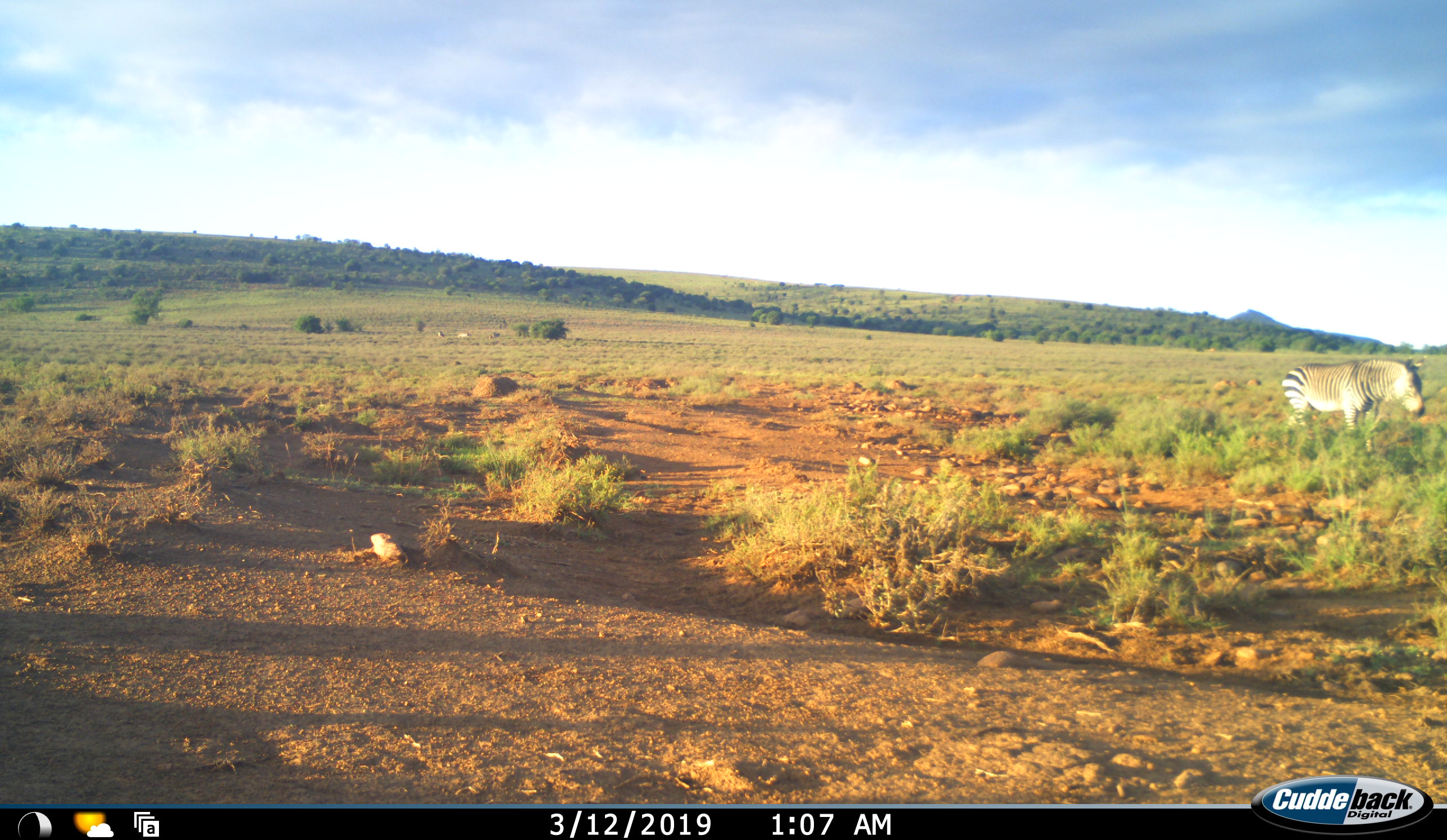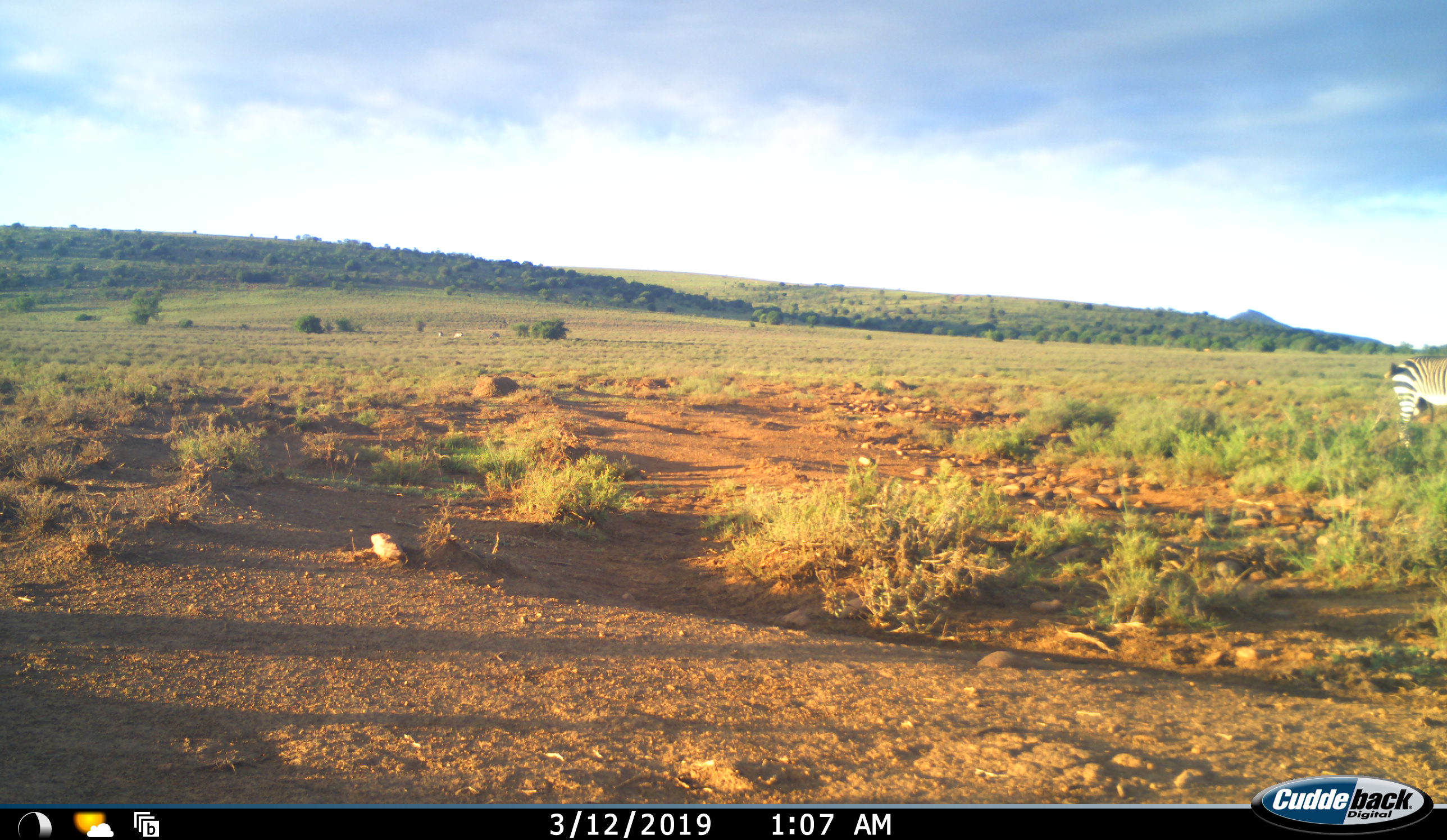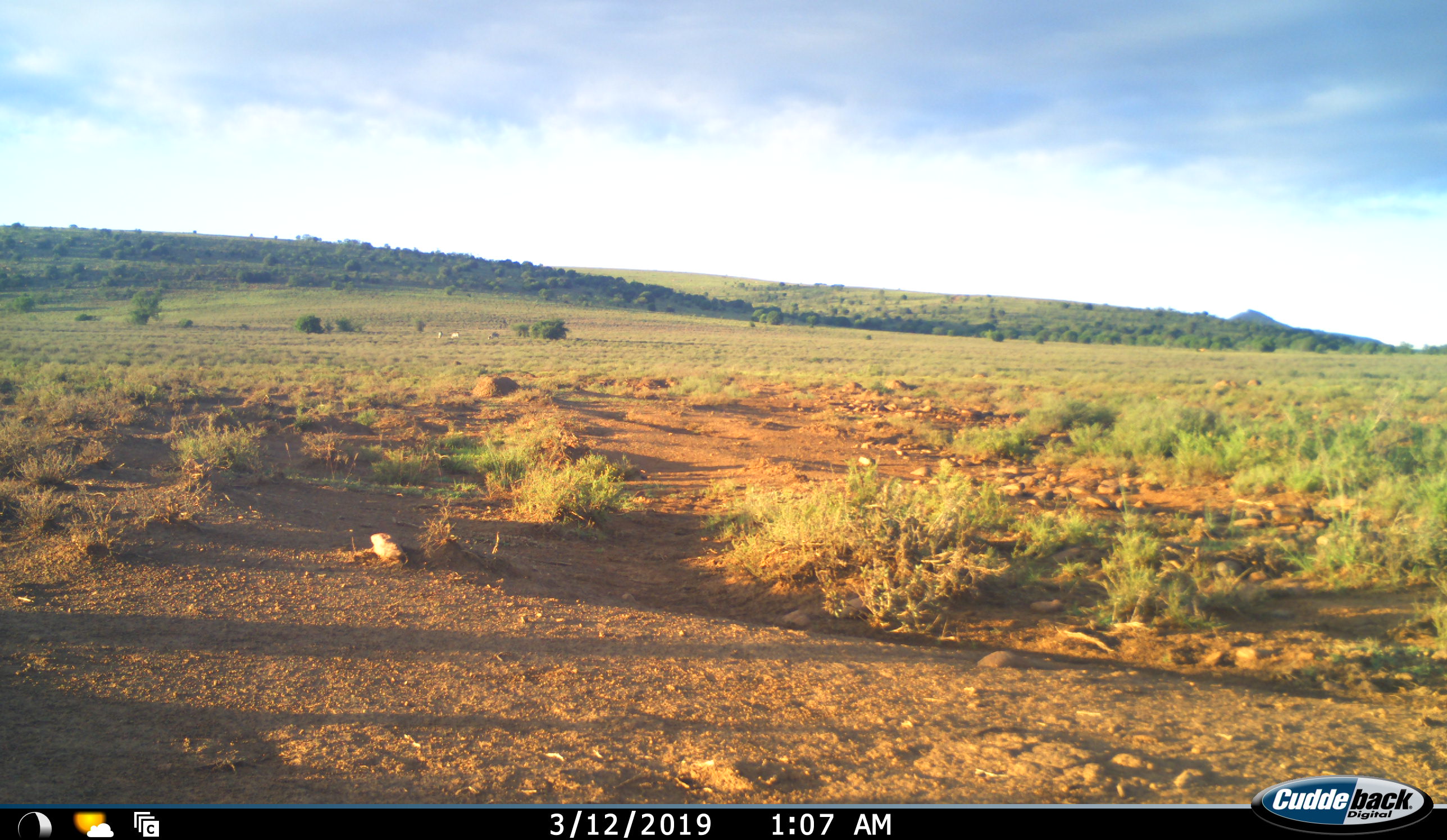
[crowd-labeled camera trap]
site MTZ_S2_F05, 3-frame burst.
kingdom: Animalia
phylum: Chordata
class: Mammalia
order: Perissodactyla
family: Equidae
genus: Equus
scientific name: Equus zebra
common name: mountain zebra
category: zebramountain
Zebramountain (mountain zebra) (Equus zebra), count 1. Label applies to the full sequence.